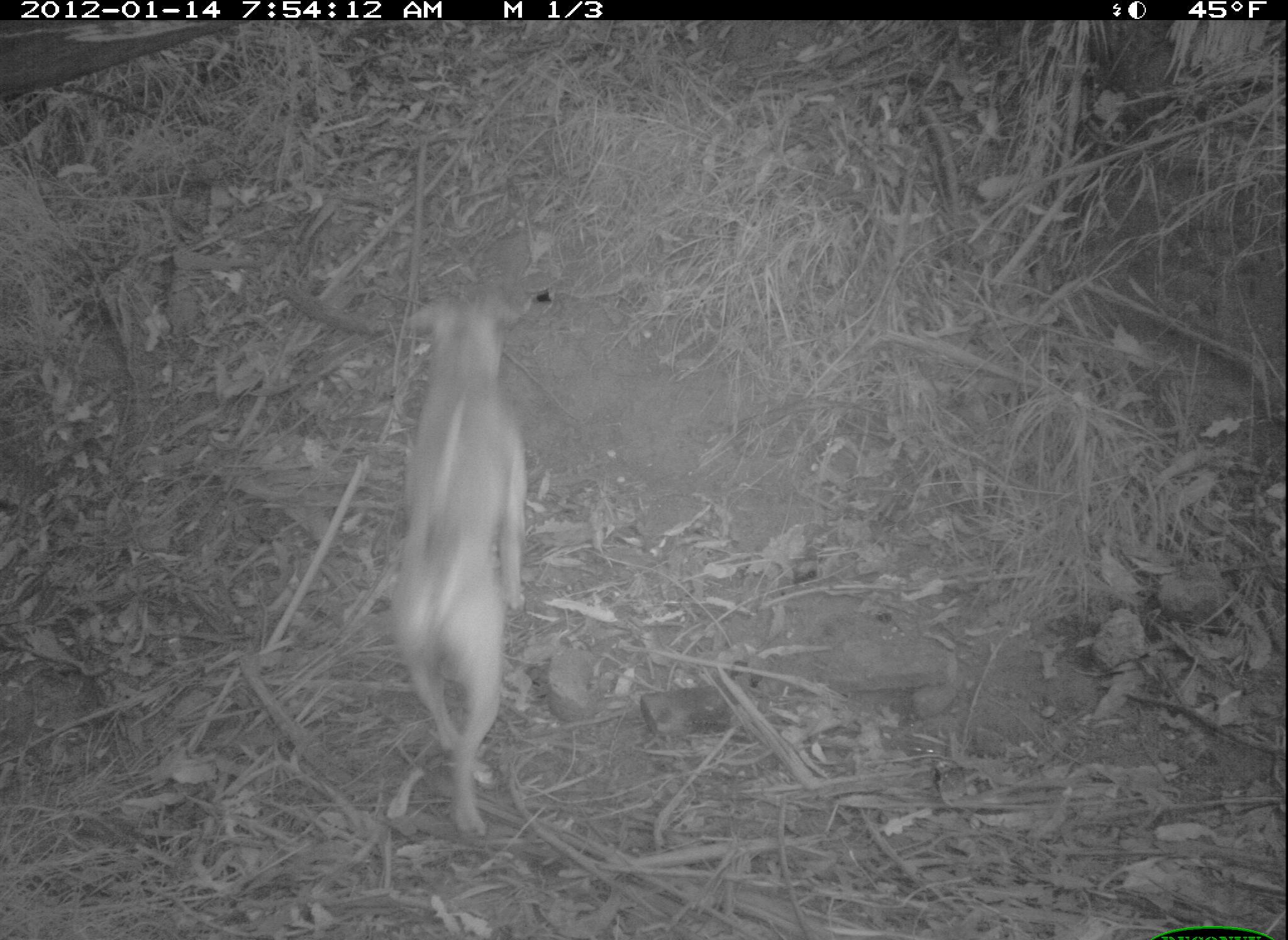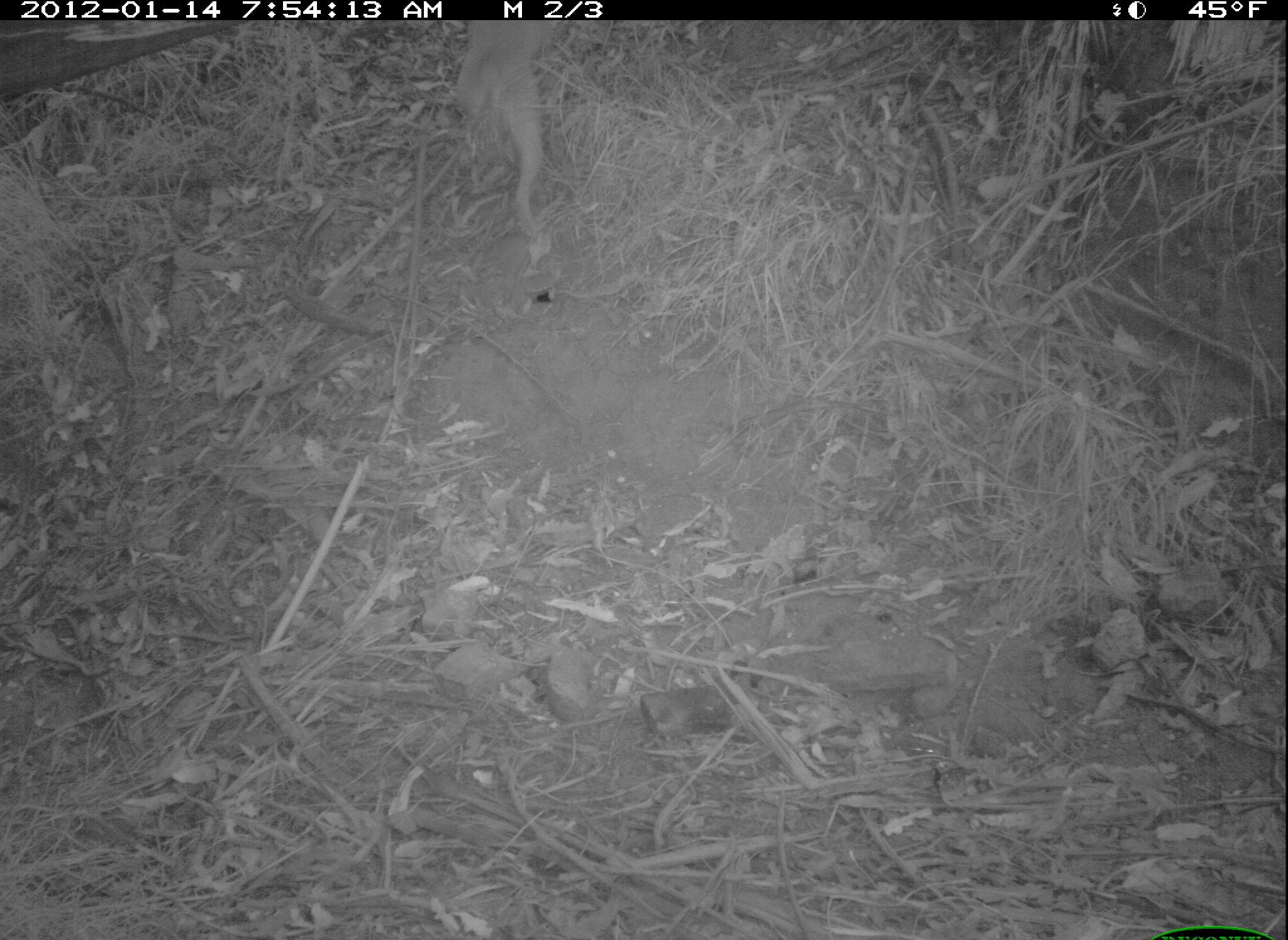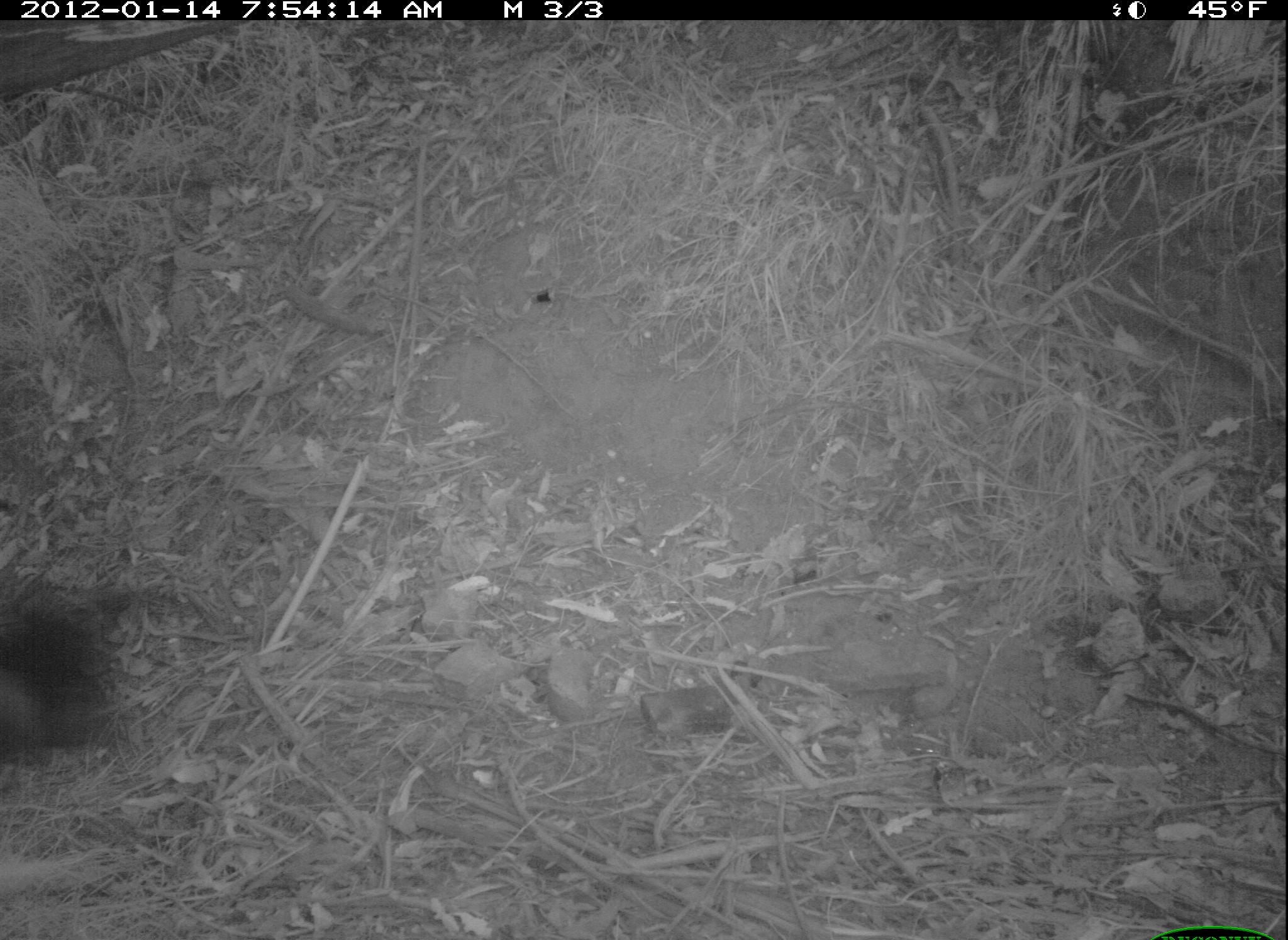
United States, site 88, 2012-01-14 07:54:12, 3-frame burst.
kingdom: Animalia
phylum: Chordata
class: Mammalia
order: Carnivora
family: Canidae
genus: Canis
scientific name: Canis familiaris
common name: domestic dog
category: dog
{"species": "dog (domestic dog) (Canis familiaris)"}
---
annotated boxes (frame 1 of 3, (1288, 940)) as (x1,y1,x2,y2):
dog: (385,273,544,853)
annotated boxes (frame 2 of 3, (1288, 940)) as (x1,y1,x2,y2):
dog: (428,16,592,240)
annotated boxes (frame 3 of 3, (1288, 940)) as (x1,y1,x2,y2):
dog: (5,575,135,805)